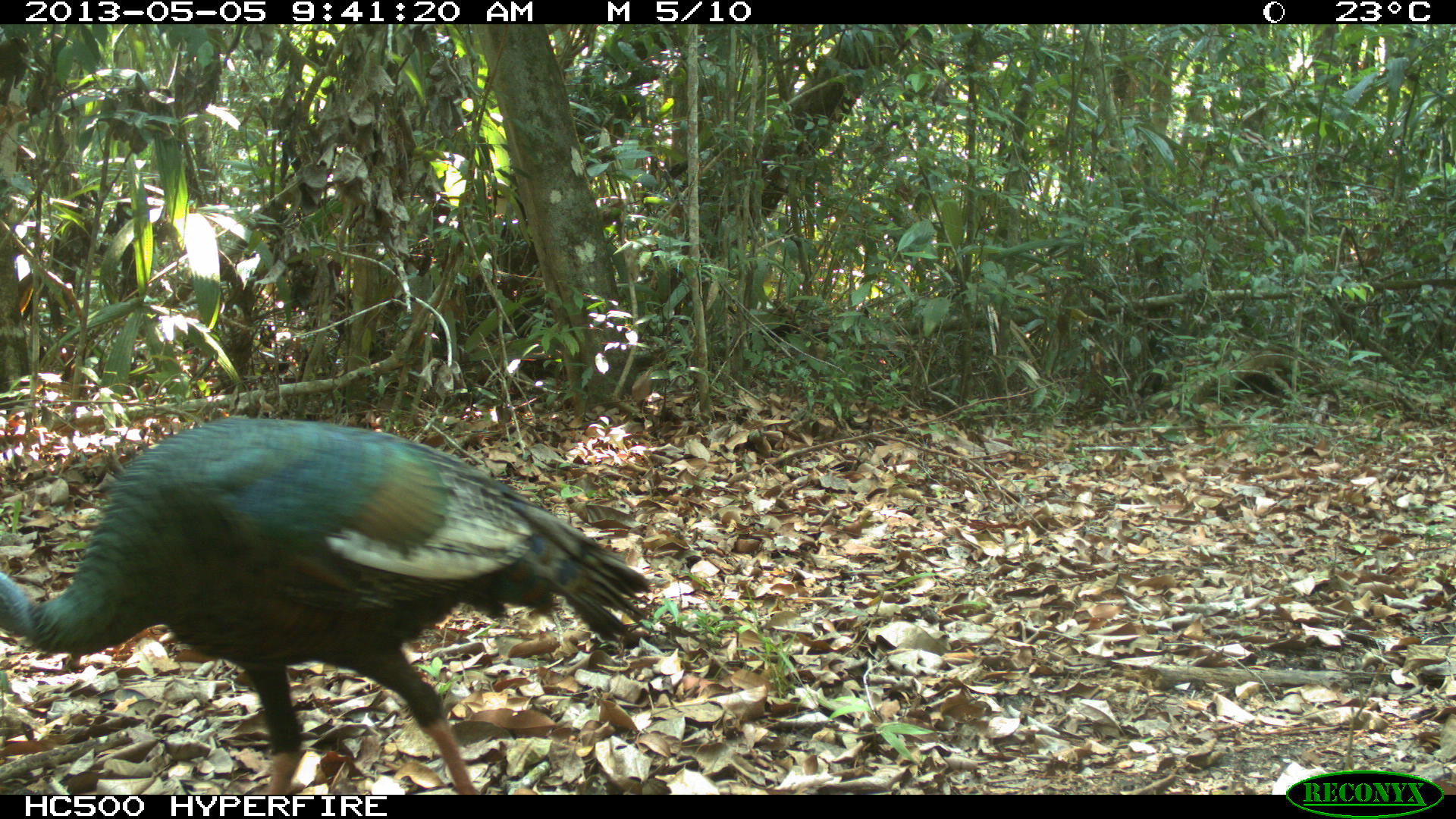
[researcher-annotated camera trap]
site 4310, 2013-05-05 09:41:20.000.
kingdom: Animalia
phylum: Chordata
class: Aves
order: Galliformes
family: Phasianidae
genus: Meleagris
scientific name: Meleagris ocellata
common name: ocellated turkey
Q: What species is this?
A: Meleagris ocellata (ocellated turkey).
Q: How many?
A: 1.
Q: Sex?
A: Male.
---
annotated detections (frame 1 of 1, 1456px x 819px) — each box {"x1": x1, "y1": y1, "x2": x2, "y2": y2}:
meleagris ocellata: {"x1": 0, "y1": 414, "x2": 652, "y2": 794}